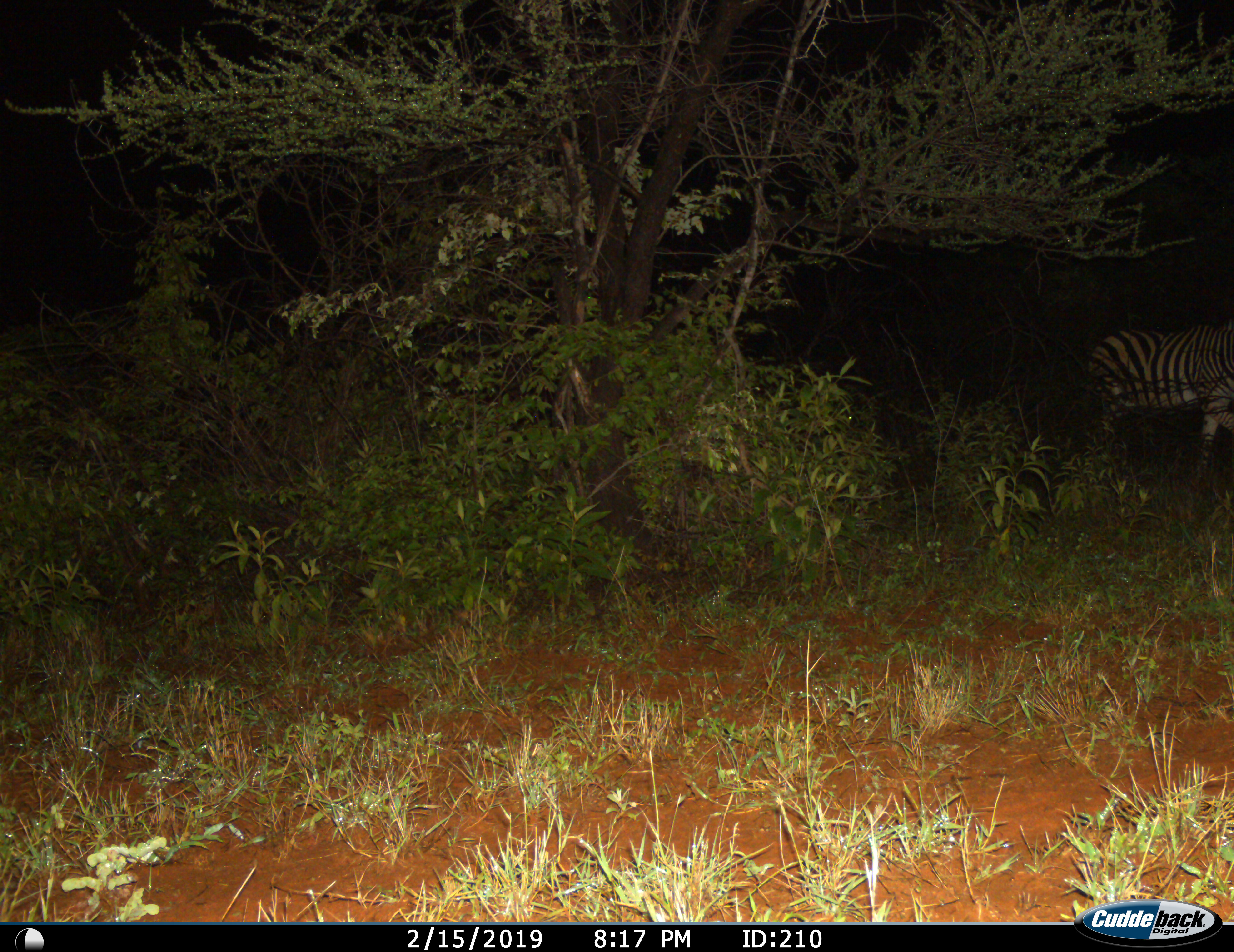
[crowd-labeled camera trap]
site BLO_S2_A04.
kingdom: Animalia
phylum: Chordata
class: Mammalia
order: Perissodactyla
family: Equidae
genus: Equus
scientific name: Equus quagga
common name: plains zebra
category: zebraplains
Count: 1.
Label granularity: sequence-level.